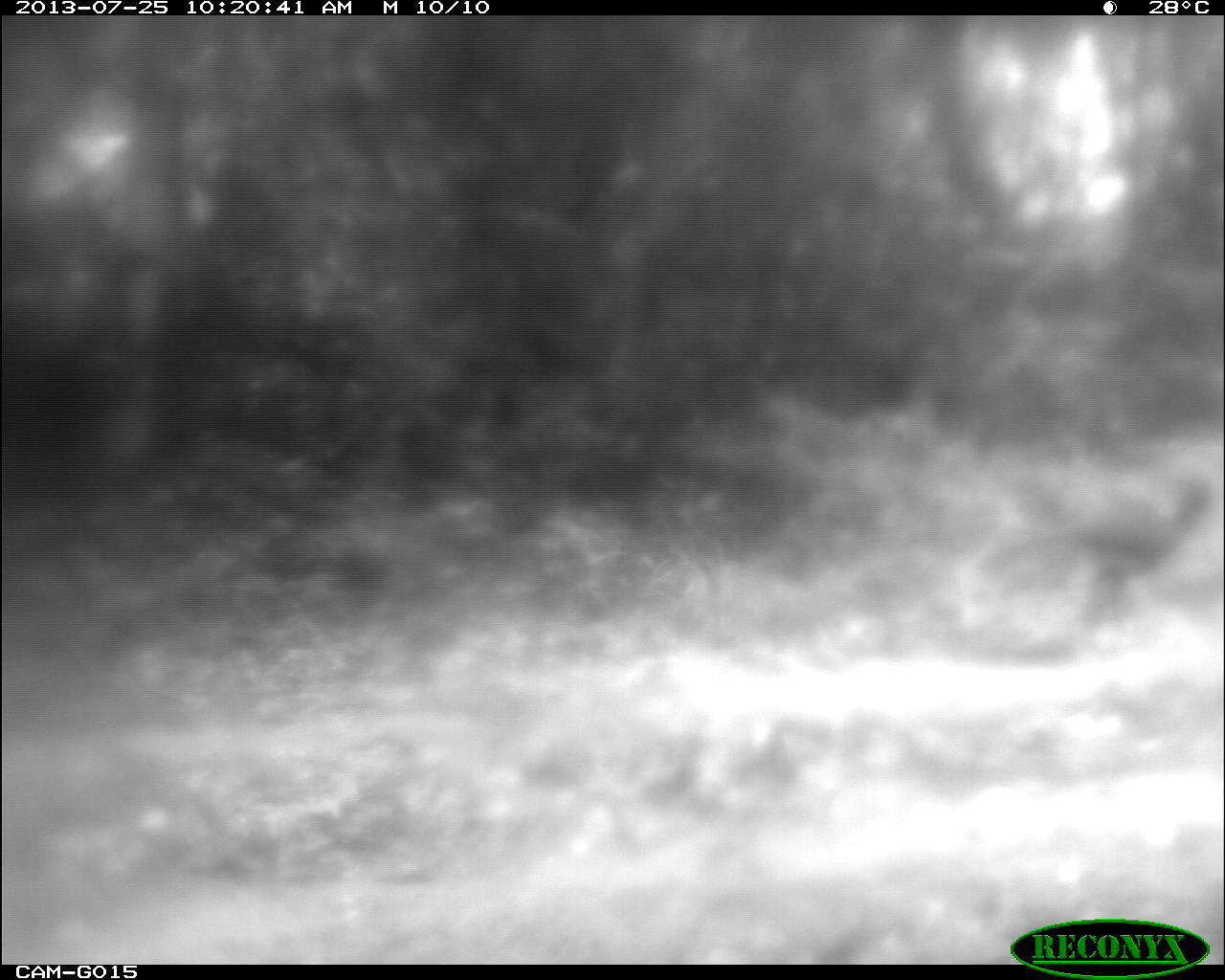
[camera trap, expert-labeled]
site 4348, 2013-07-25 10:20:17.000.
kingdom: Animalia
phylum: Chordata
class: Aves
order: Galliformes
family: Cracidae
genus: Crax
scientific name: Crax rubra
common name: great curassow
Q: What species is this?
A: Crax rubra (great curassow).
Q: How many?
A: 1.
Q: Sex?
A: Male.